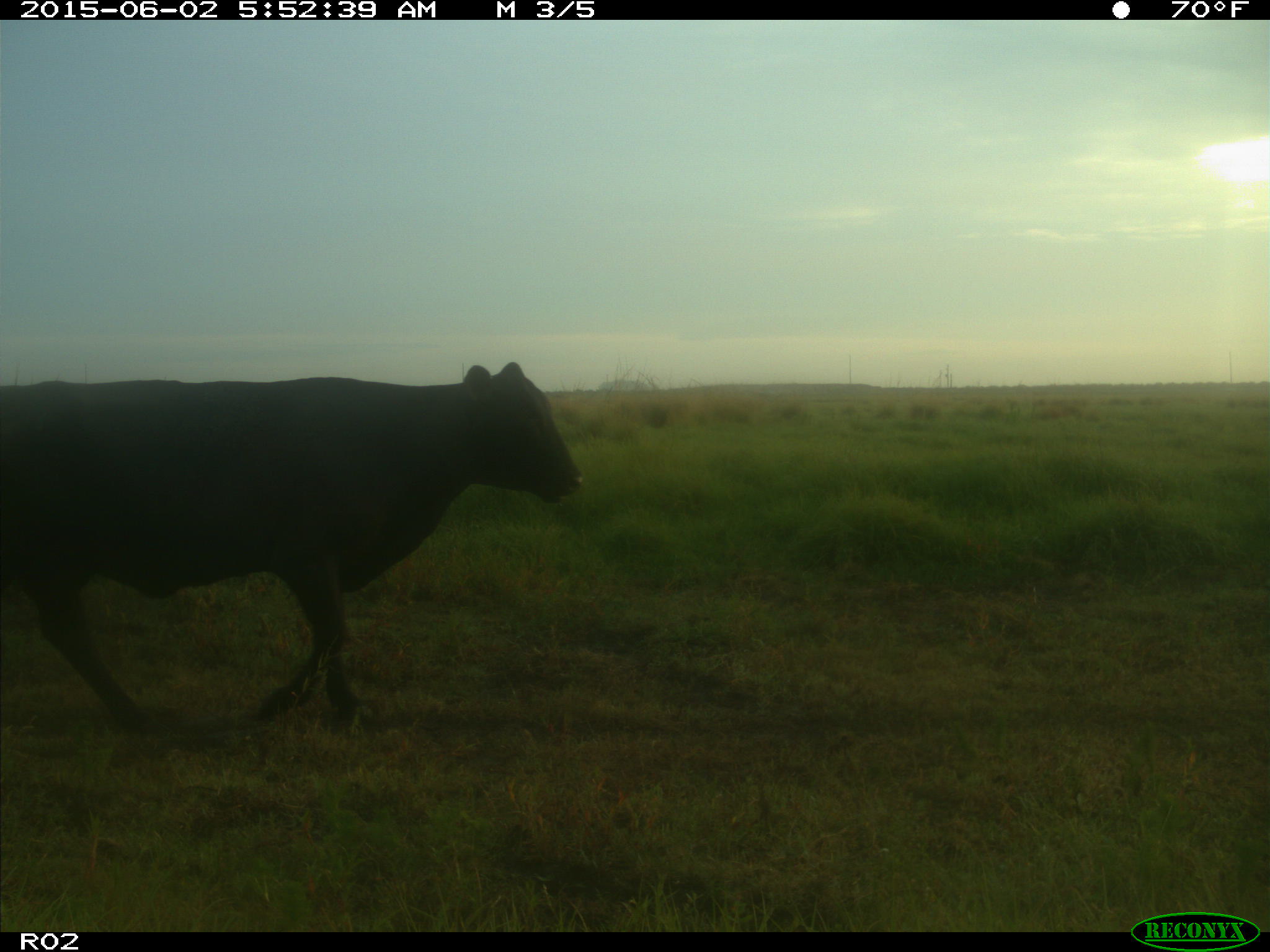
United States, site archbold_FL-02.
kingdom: Animalia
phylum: Chordata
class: Mammalia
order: Artiodactyla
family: Bovidae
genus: Bos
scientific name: Bos taurus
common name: domestic cow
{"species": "Bos taurus (domestic cow)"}